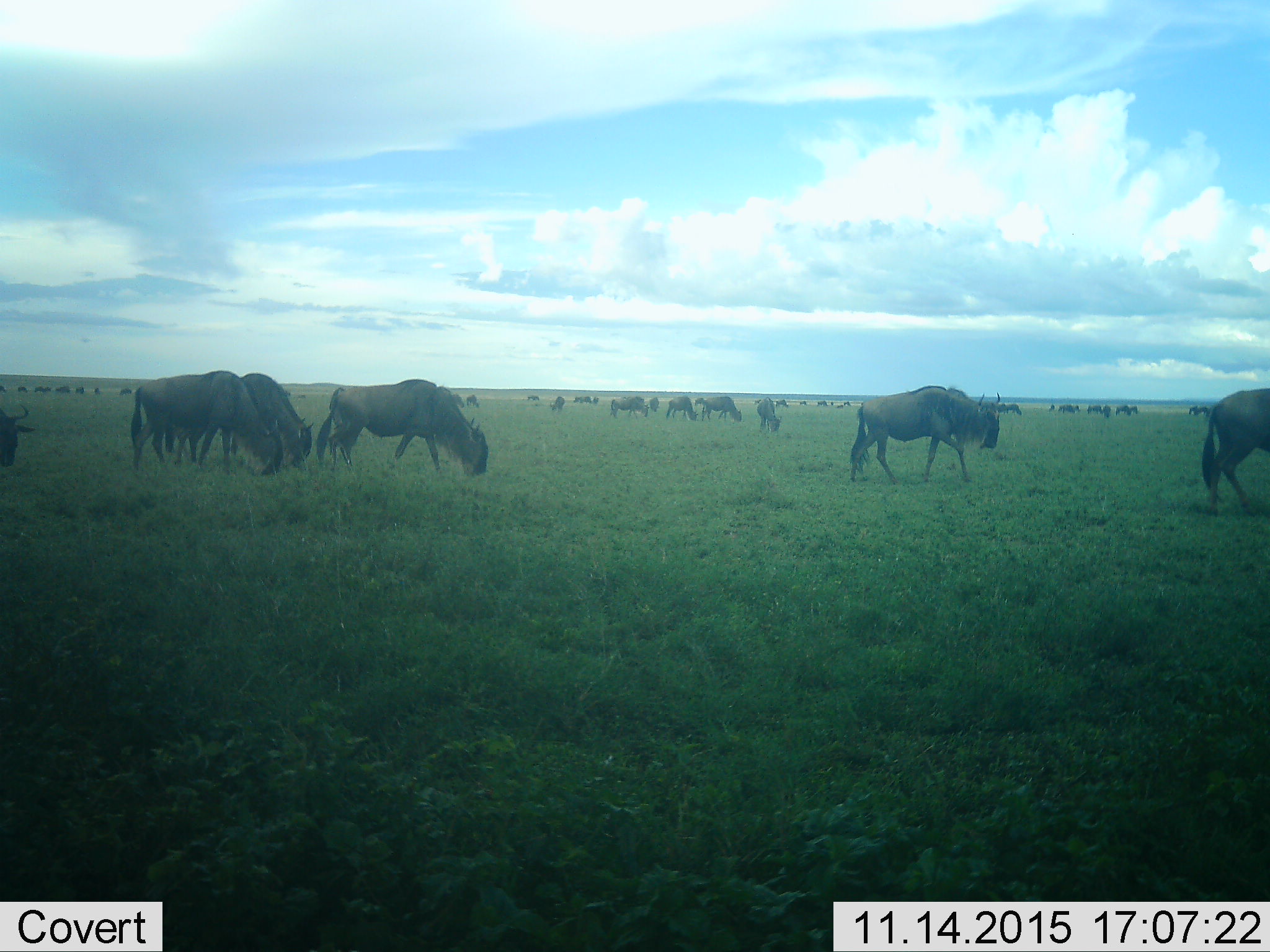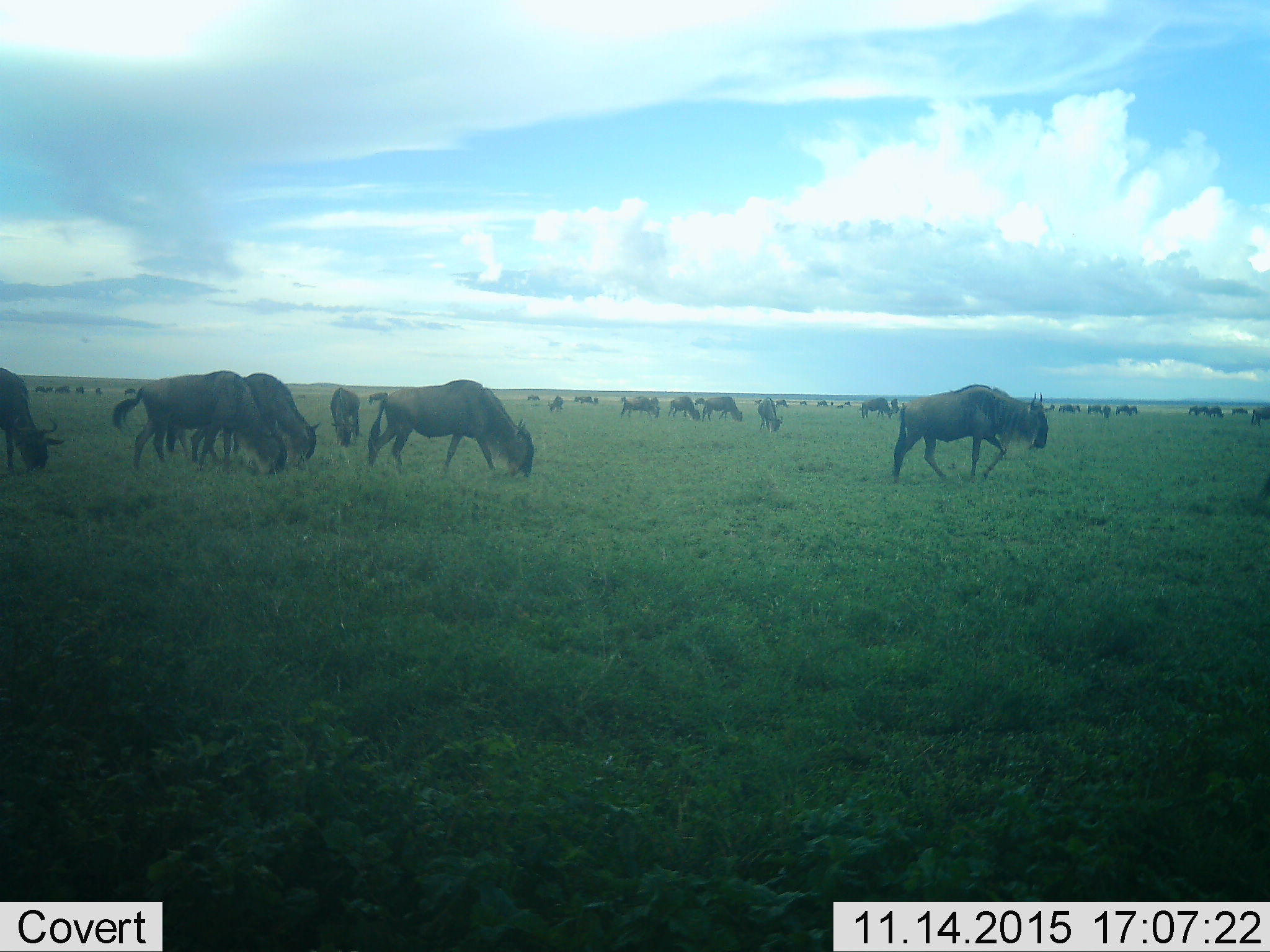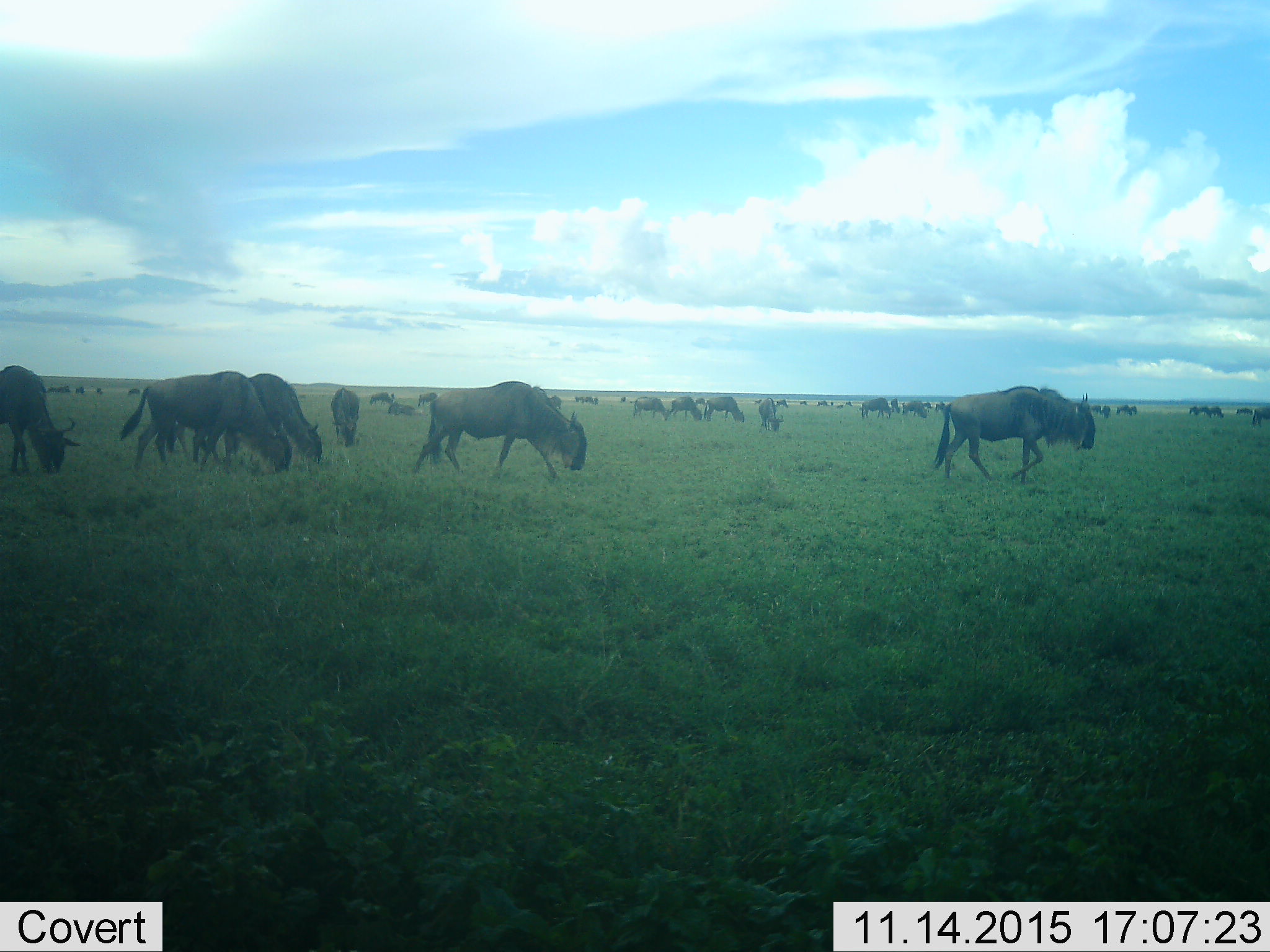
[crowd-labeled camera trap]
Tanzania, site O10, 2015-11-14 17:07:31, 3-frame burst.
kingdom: Animalia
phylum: Chordata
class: Mammalia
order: Artiodactyla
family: Bovidae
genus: Connochaetes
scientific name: Connochaetes taurinus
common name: blue wildebeest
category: wildebeest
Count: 51+.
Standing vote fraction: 50%.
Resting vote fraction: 0%.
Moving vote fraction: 90%.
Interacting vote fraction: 0%.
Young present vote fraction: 0%.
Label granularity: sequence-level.